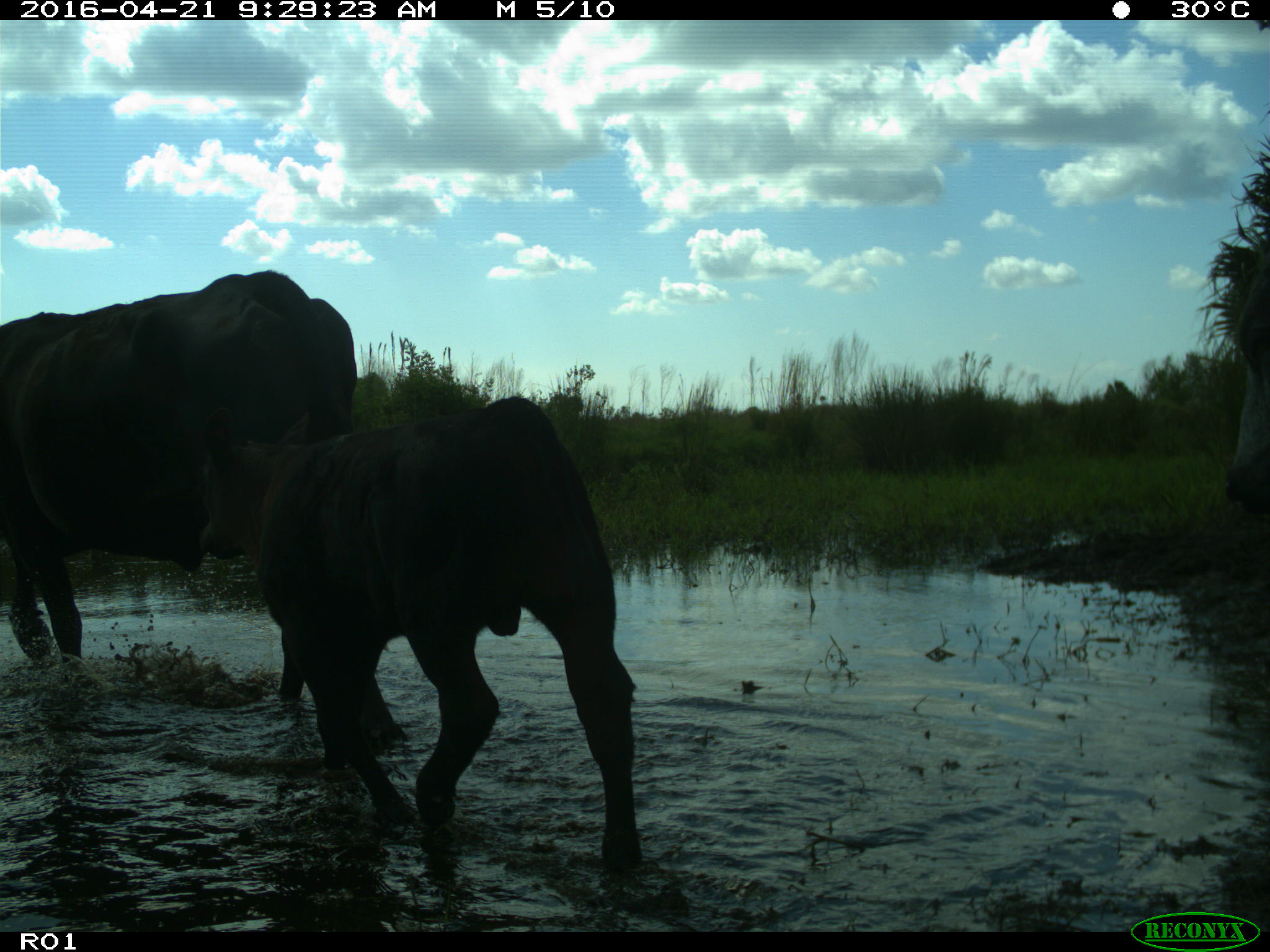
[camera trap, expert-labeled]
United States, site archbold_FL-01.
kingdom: Animalia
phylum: Chordata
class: Mammalia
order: Artiodactyla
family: Bovidae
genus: Bos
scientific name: Bos taurus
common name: domestic cow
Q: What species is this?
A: Bos taurus (domestic cow).